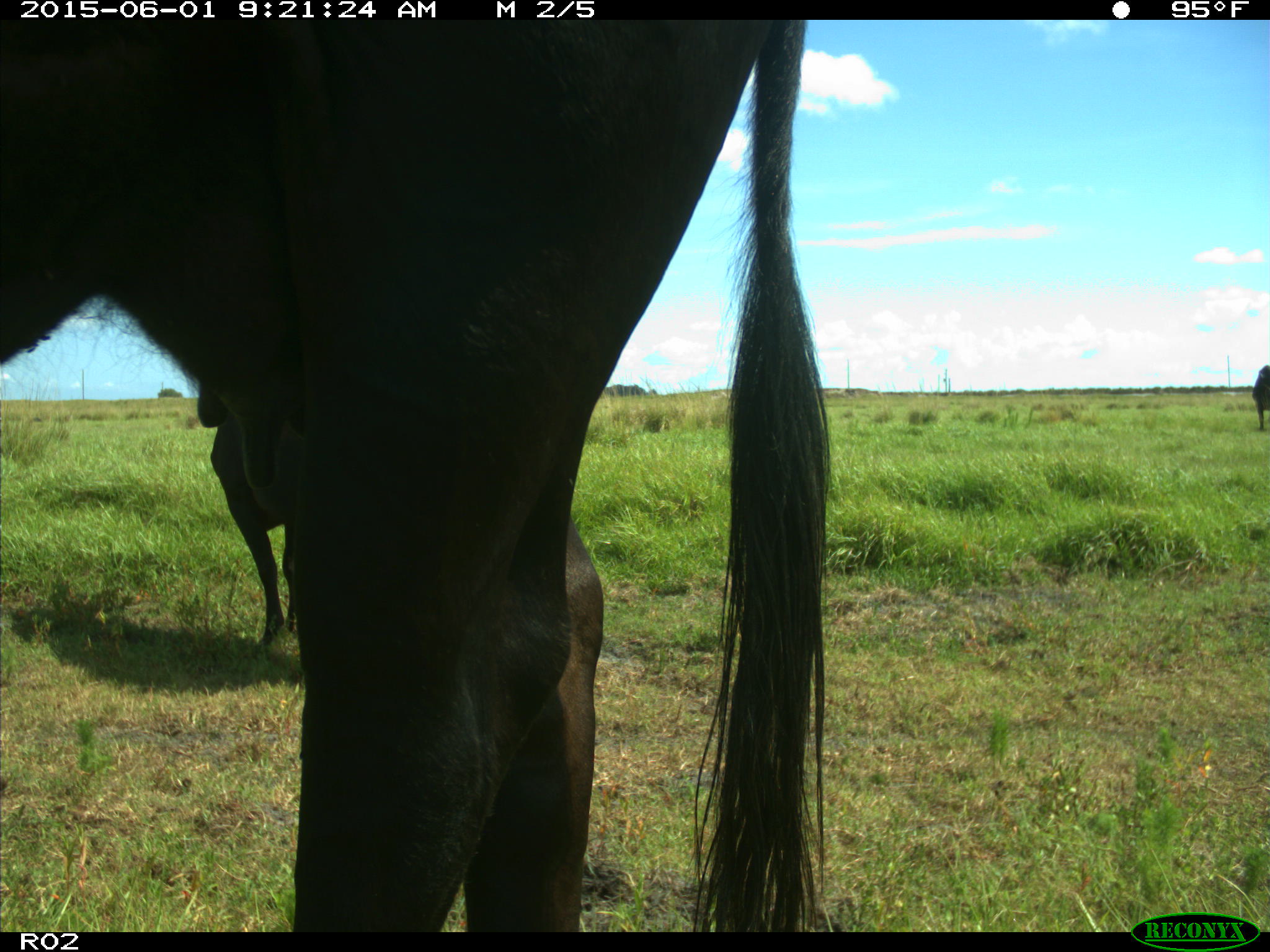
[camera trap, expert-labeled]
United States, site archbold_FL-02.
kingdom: Animalia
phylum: Chordata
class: Mammalia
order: Artiodactyla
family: Bovidae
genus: Bos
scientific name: Bos taurus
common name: domestic cow